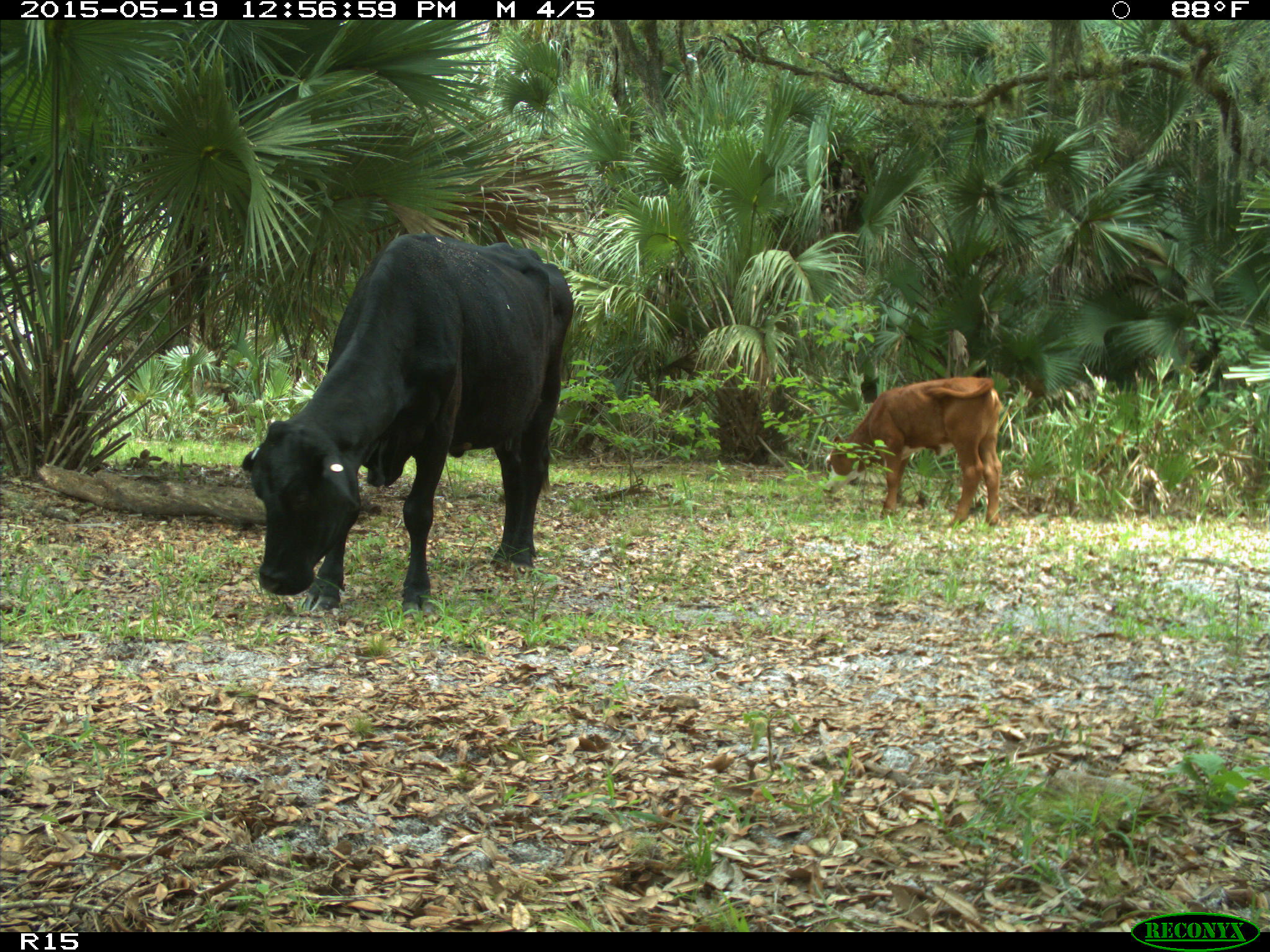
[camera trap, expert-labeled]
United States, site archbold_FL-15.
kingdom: Animalia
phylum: Chordata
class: Mammalia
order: Artiodactyla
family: Bovidae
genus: Bos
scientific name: Bos taurus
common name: domestic cow